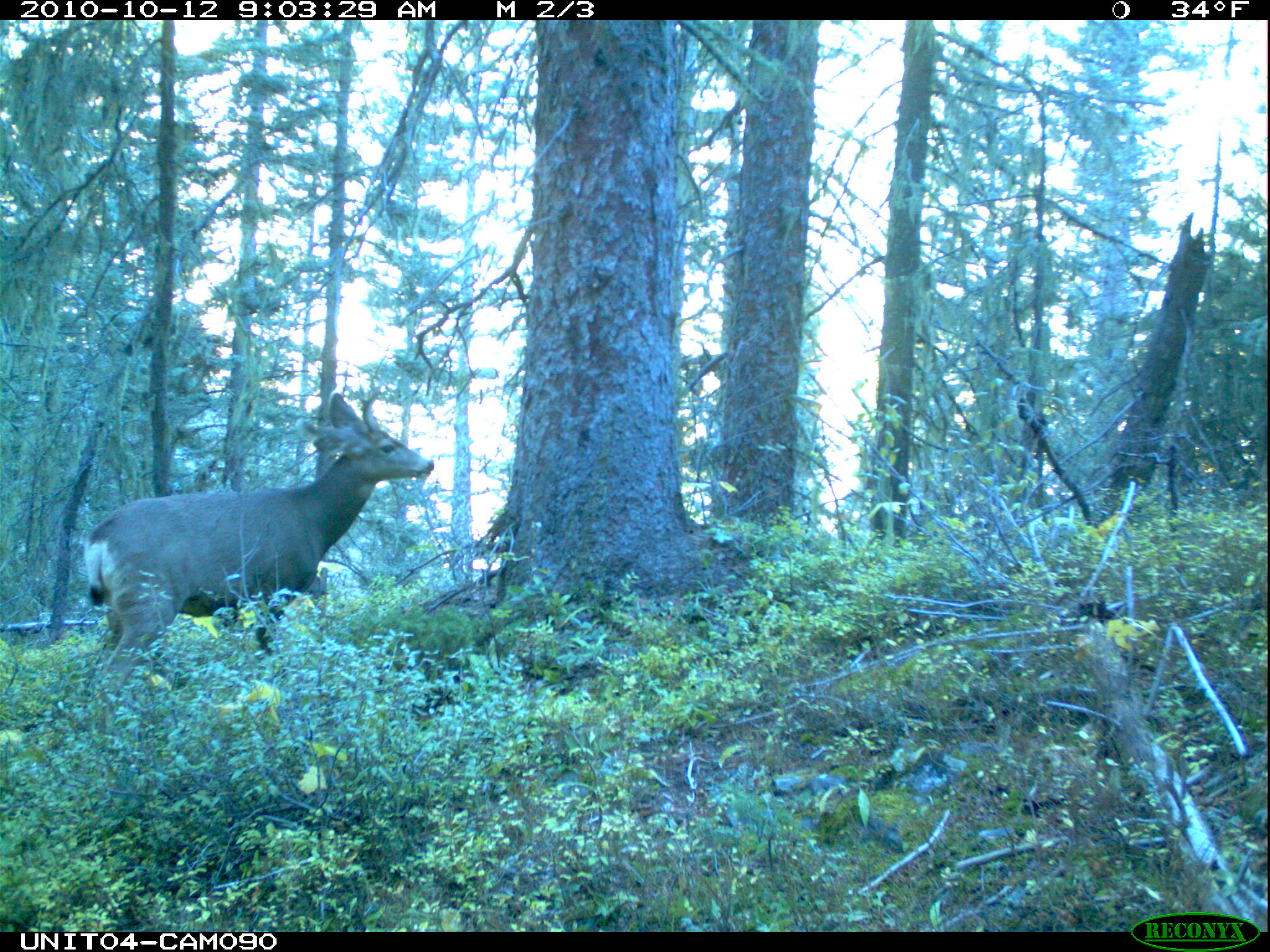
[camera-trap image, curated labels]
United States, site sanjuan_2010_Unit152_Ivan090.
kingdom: Animalia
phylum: Chordata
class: Mammalia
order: Artiodactyla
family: Cervidae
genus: Odocoileus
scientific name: Odocoileus hemionus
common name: mule deer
Odocoileus hemionus (mule deer).